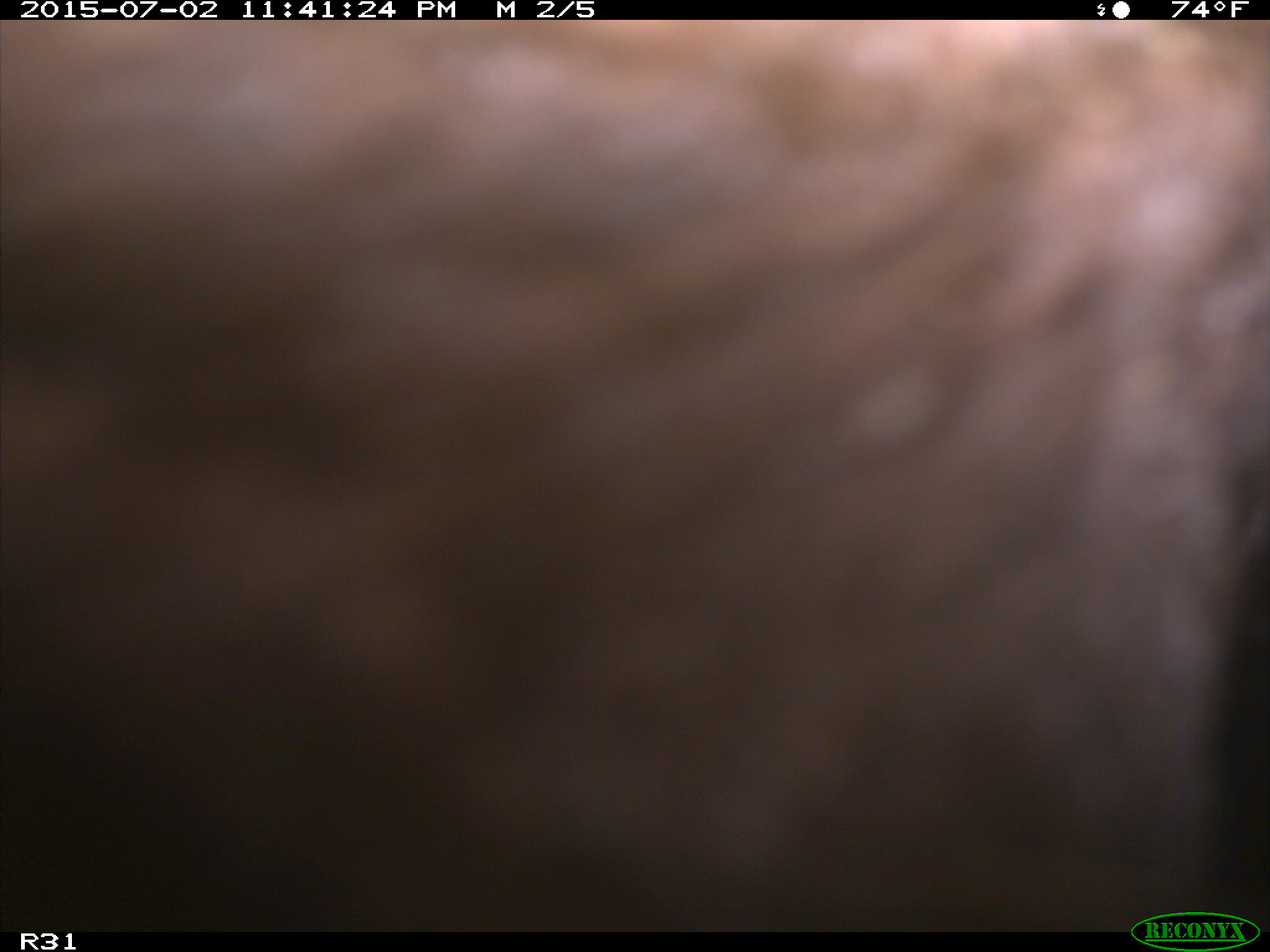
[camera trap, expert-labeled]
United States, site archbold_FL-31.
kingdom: Animalia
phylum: Chordata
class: Mammalia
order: Artiodactyla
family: Bovidae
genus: Bos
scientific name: Bos taurus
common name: domestic cow